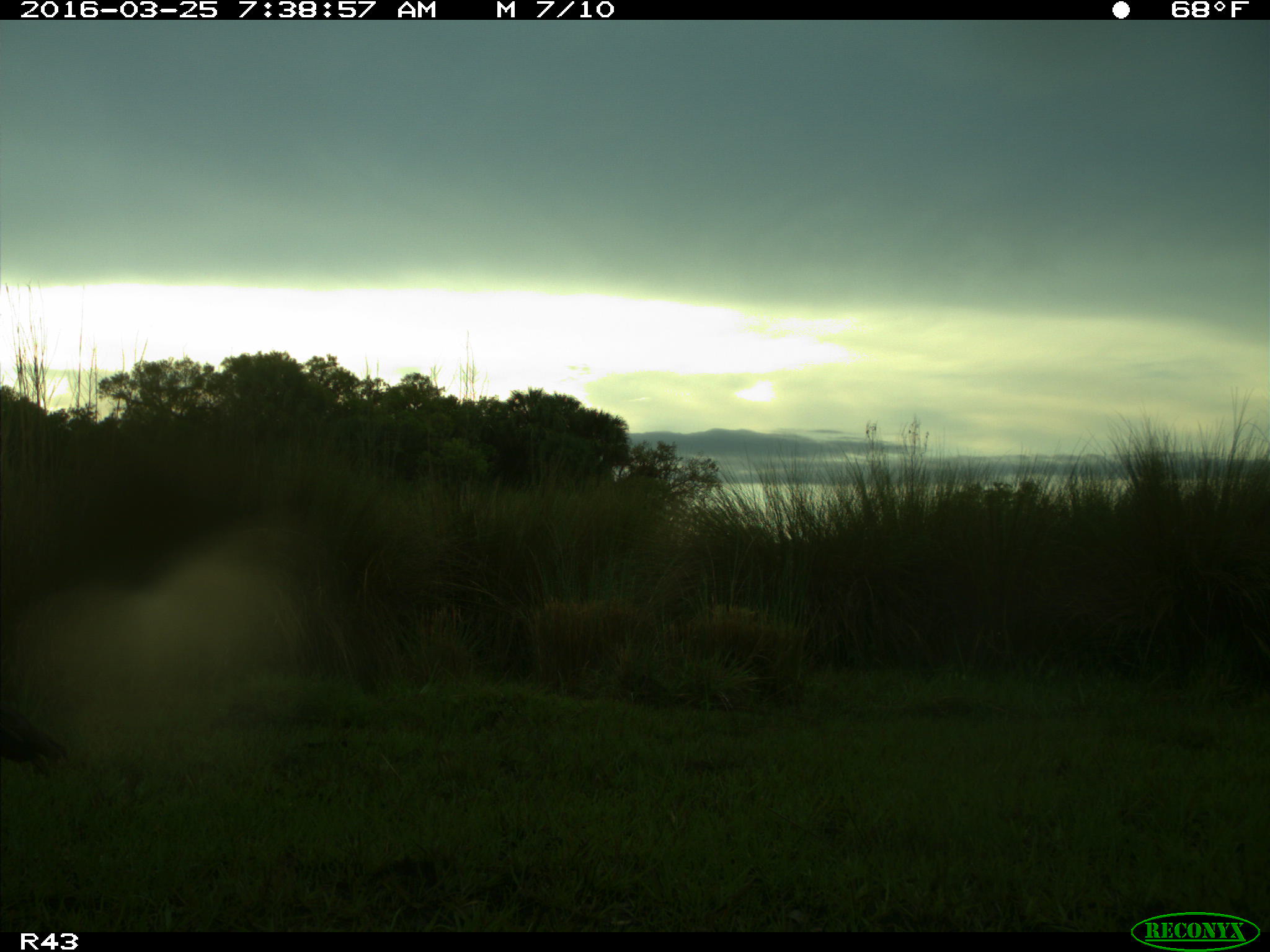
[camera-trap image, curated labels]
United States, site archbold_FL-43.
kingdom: Animalia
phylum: Chordata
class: Aves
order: Galliformes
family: Phasianidae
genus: Meleagris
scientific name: Meleagris gallopavo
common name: wild turkey